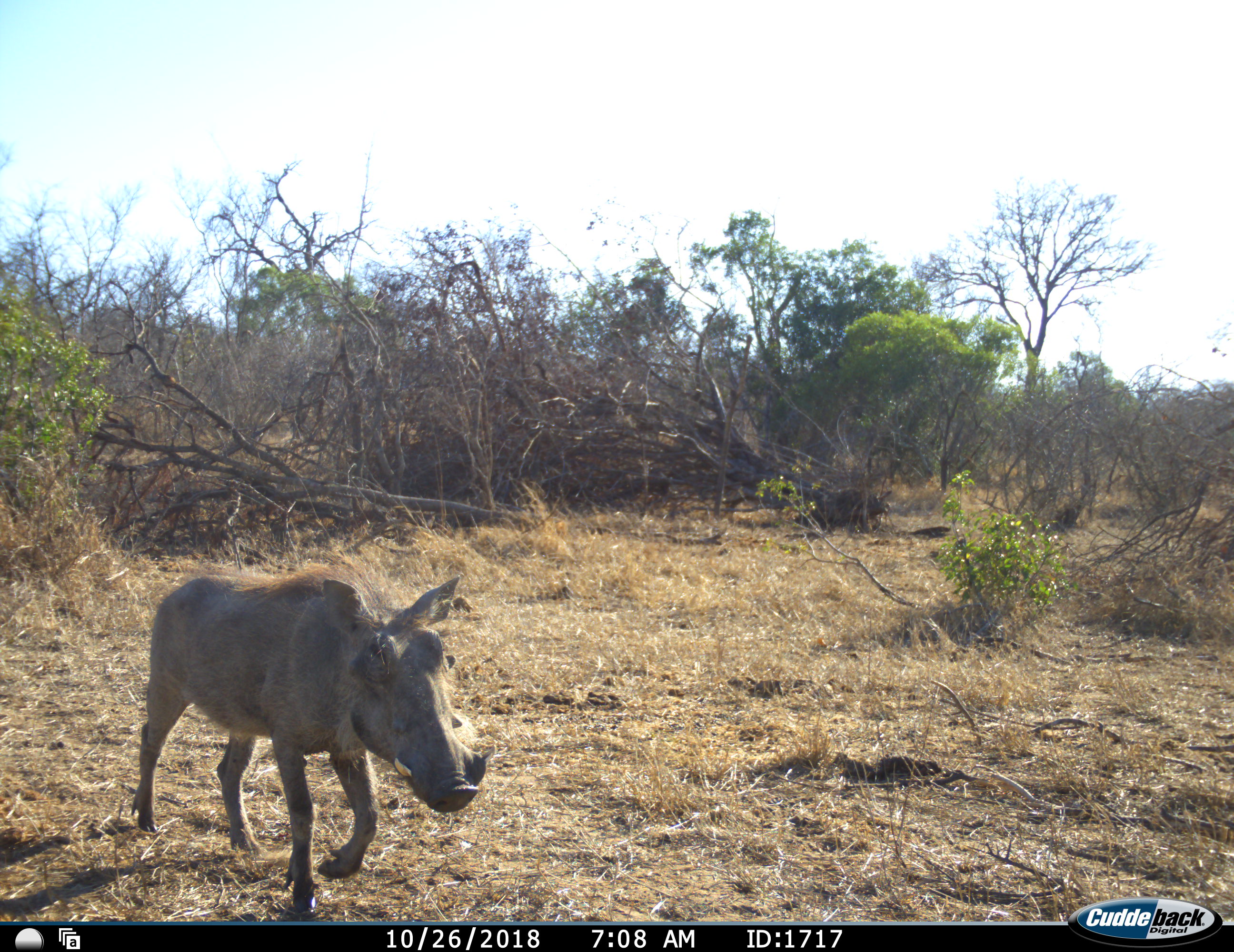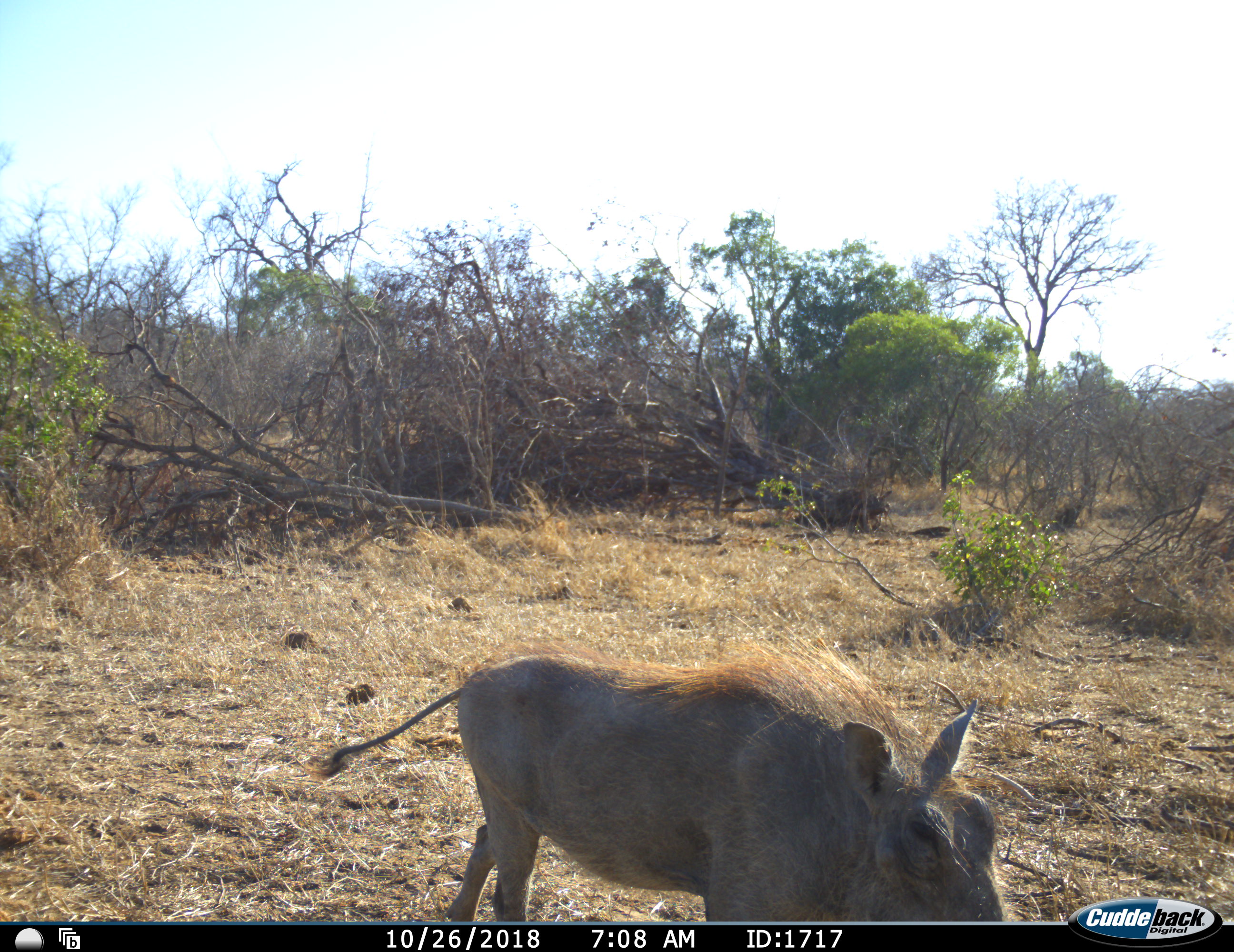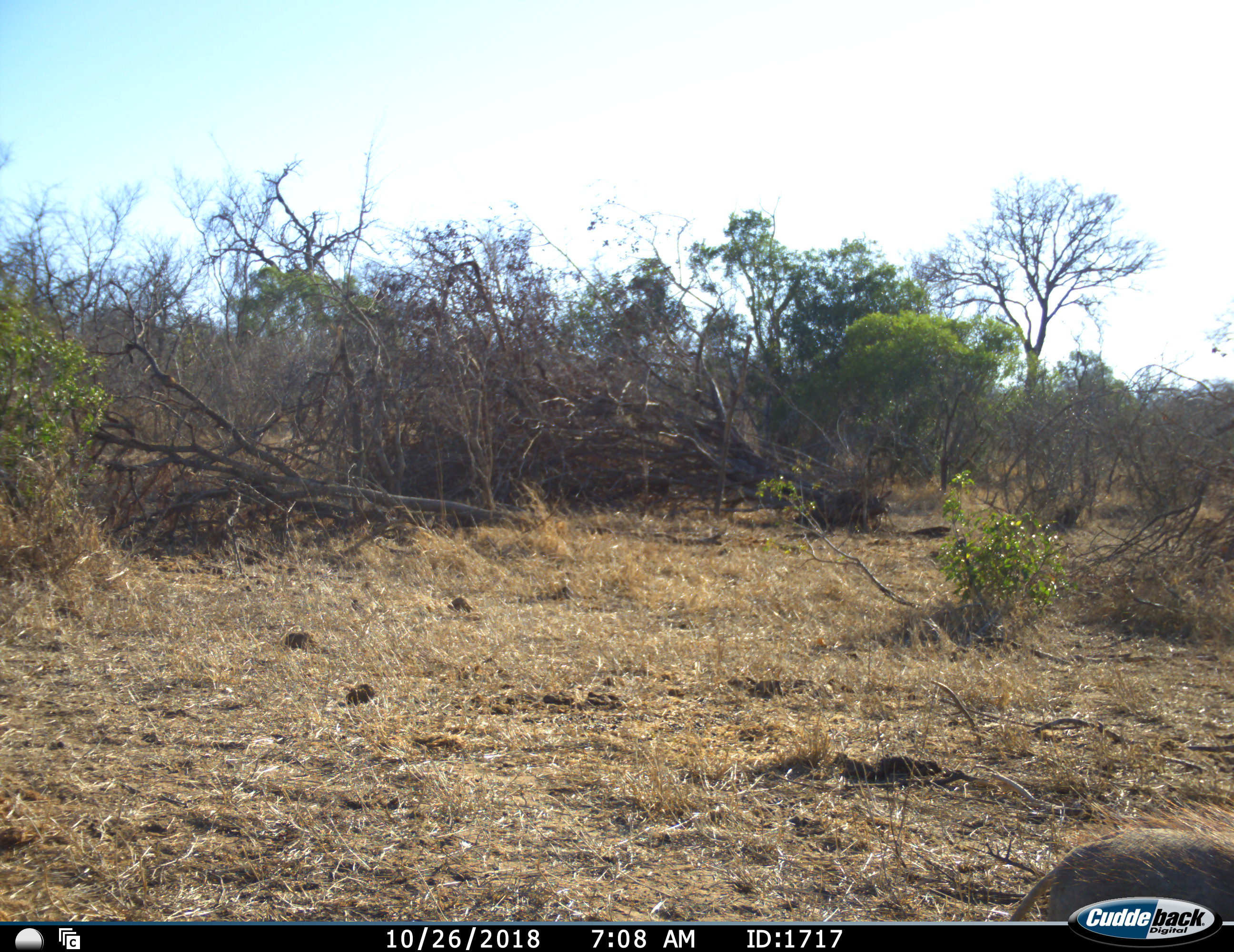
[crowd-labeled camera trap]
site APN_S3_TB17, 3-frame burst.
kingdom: Animalia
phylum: Chordata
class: Mammalia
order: Artiodactyla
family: Suidae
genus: Phacochoerus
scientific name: Phacochoerus africanus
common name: warthog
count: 1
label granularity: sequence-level